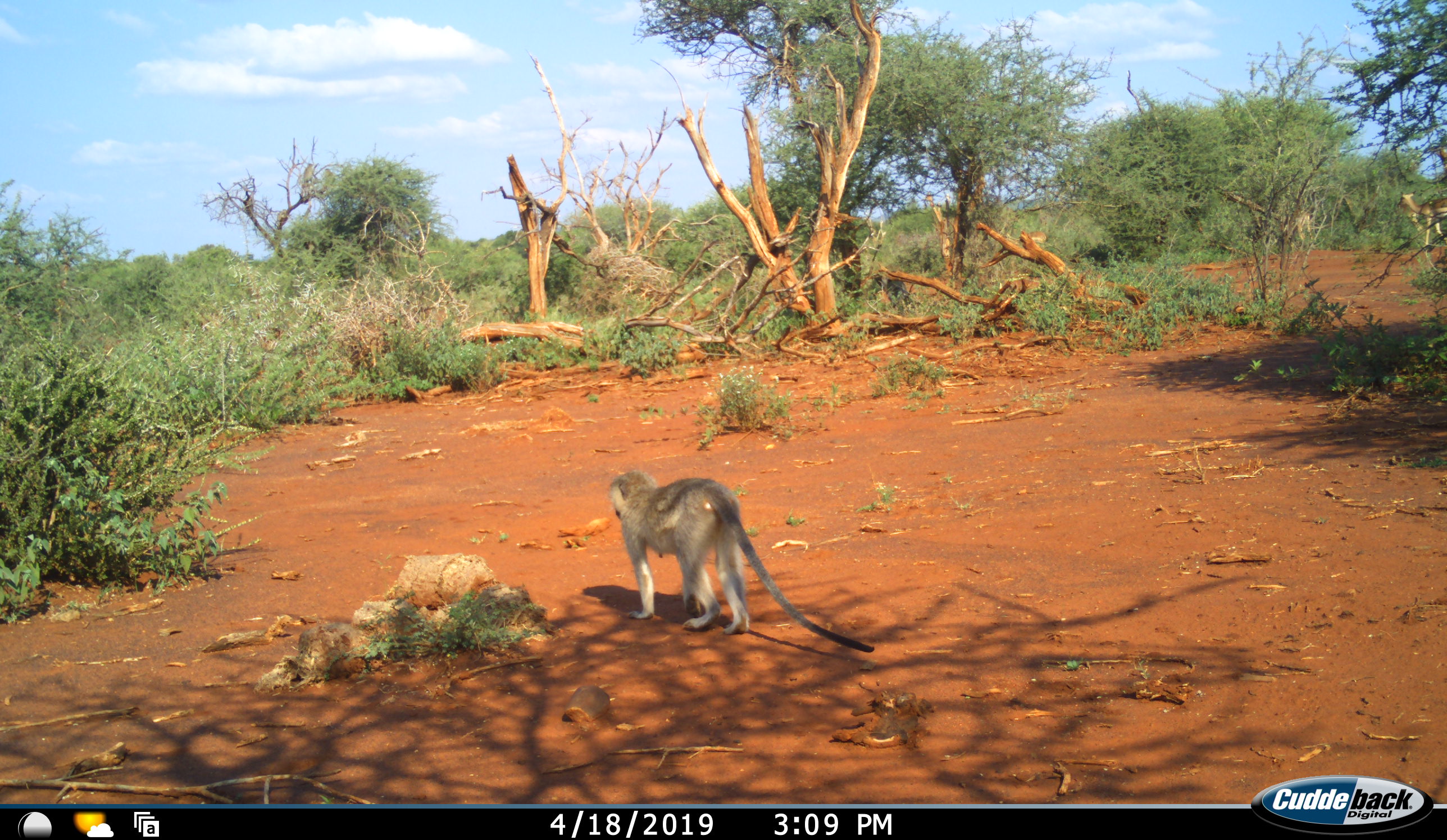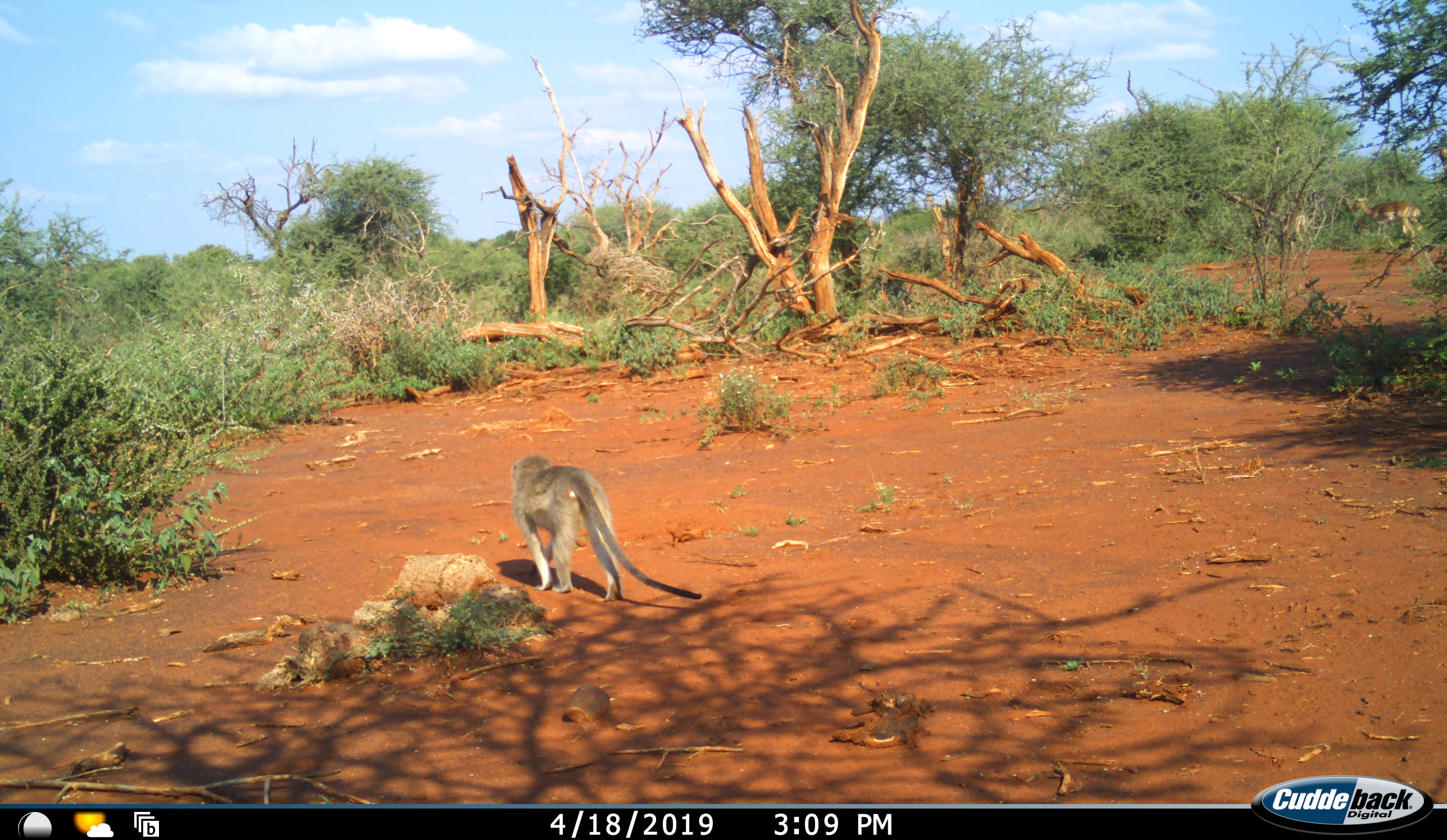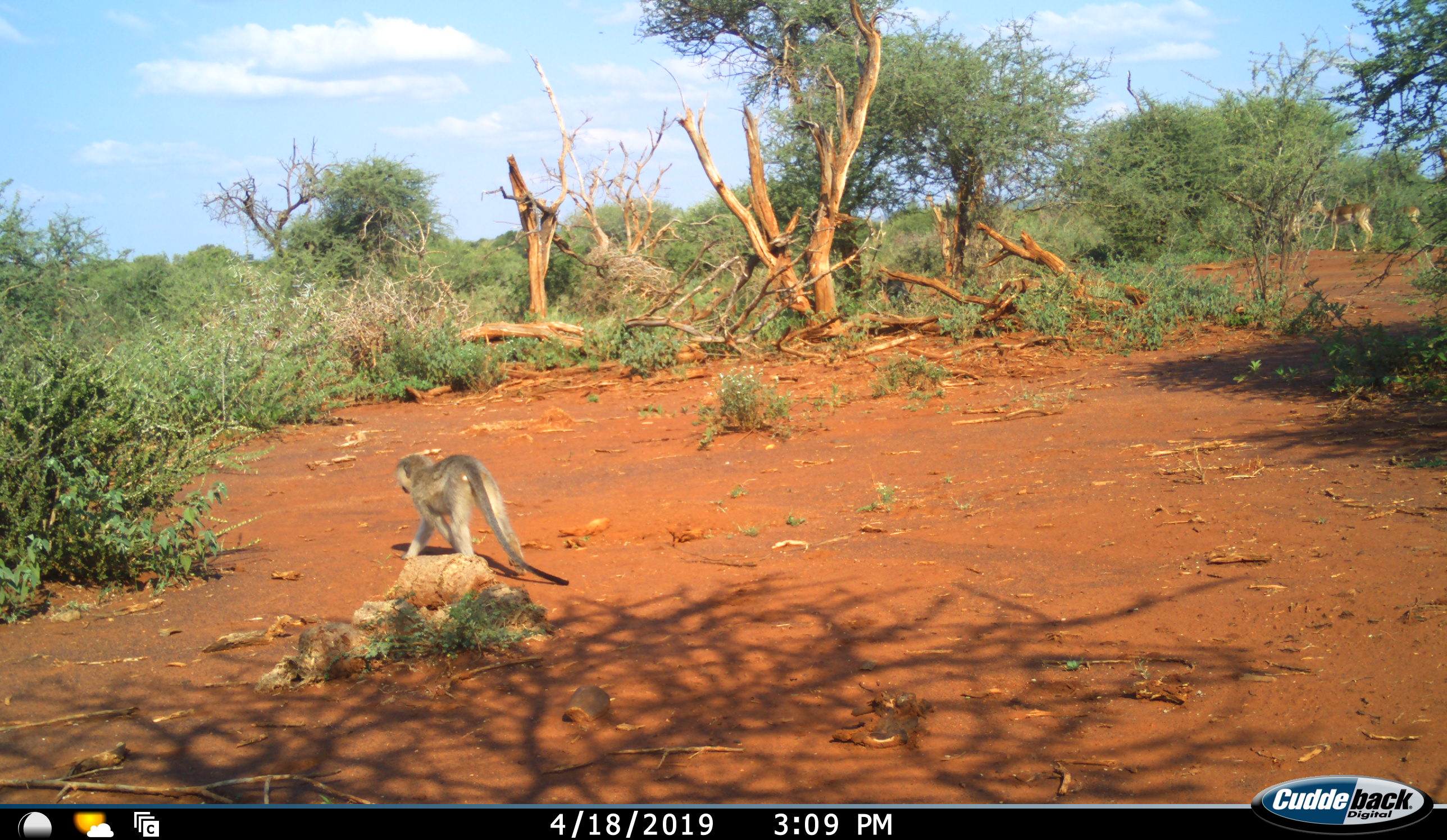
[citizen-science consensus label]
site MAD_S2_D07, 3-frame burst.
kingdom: Animalia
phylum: Chordata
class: Mammalia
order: Primates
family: Cercopithecidae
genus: Chlorocebus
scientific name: Chlorocebus pygerythrus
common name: vervet monkey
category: monkeyvervet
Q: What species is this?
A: Monkeyvervet (vervet monkey) (Chlorocebus pygerythrus).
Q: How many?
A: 1.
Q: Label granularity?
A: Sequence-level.